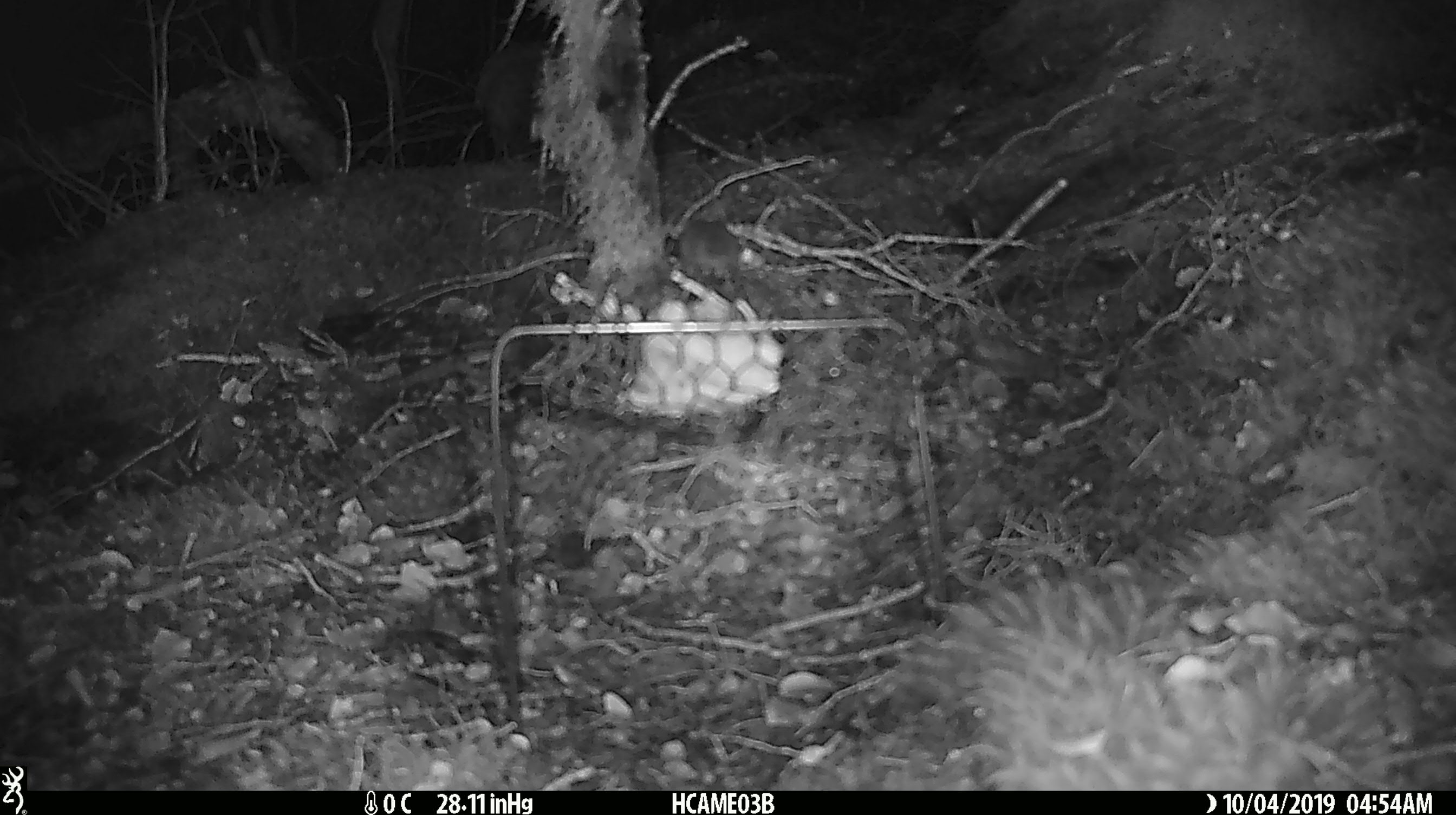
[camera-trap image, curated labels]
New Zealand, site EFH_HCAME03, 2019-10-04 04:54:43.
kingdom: Animalia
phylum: Chordata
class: Mammalia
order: Rodentia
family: Muridae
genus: Mus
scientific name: Mus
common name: mouse